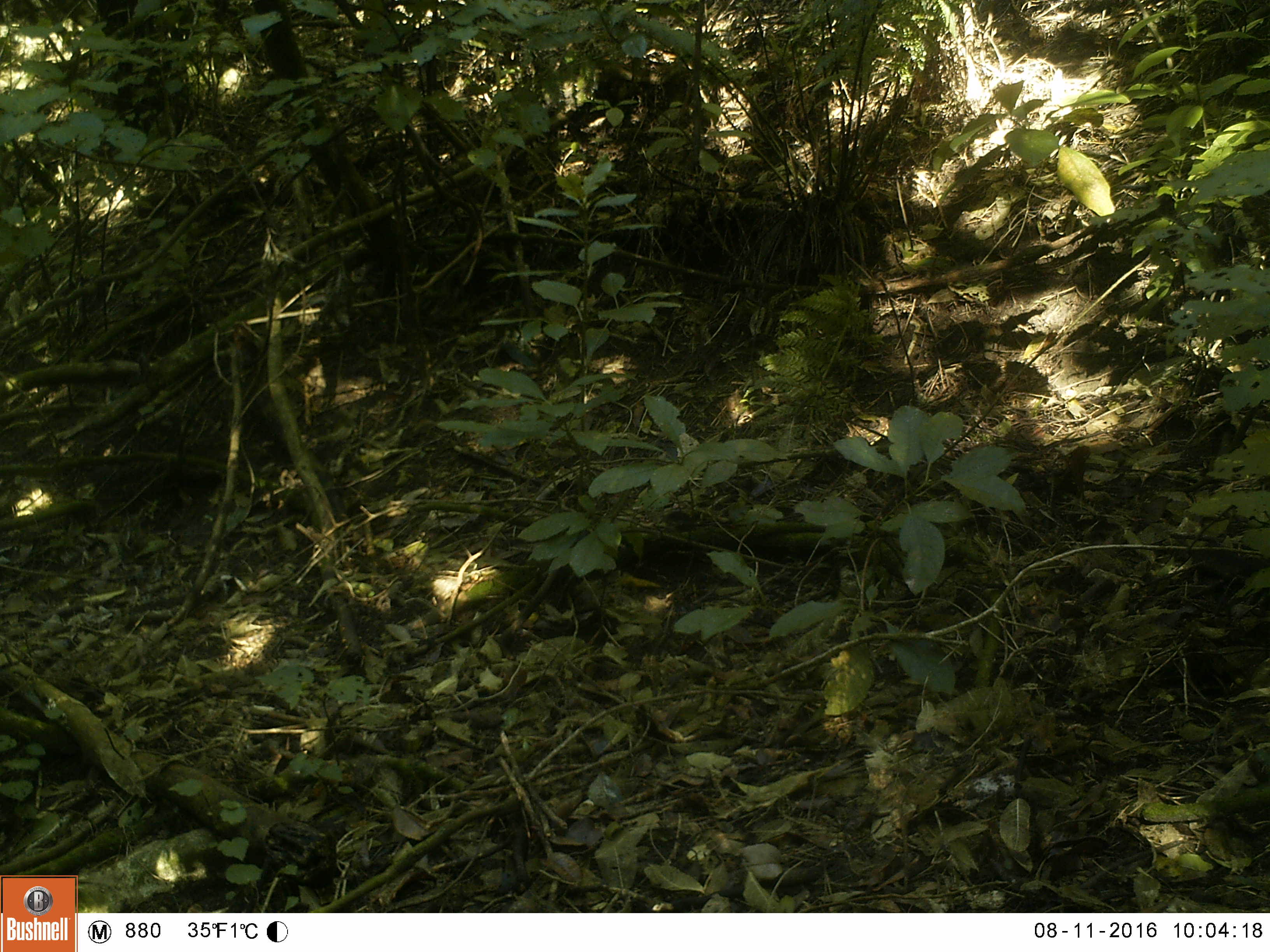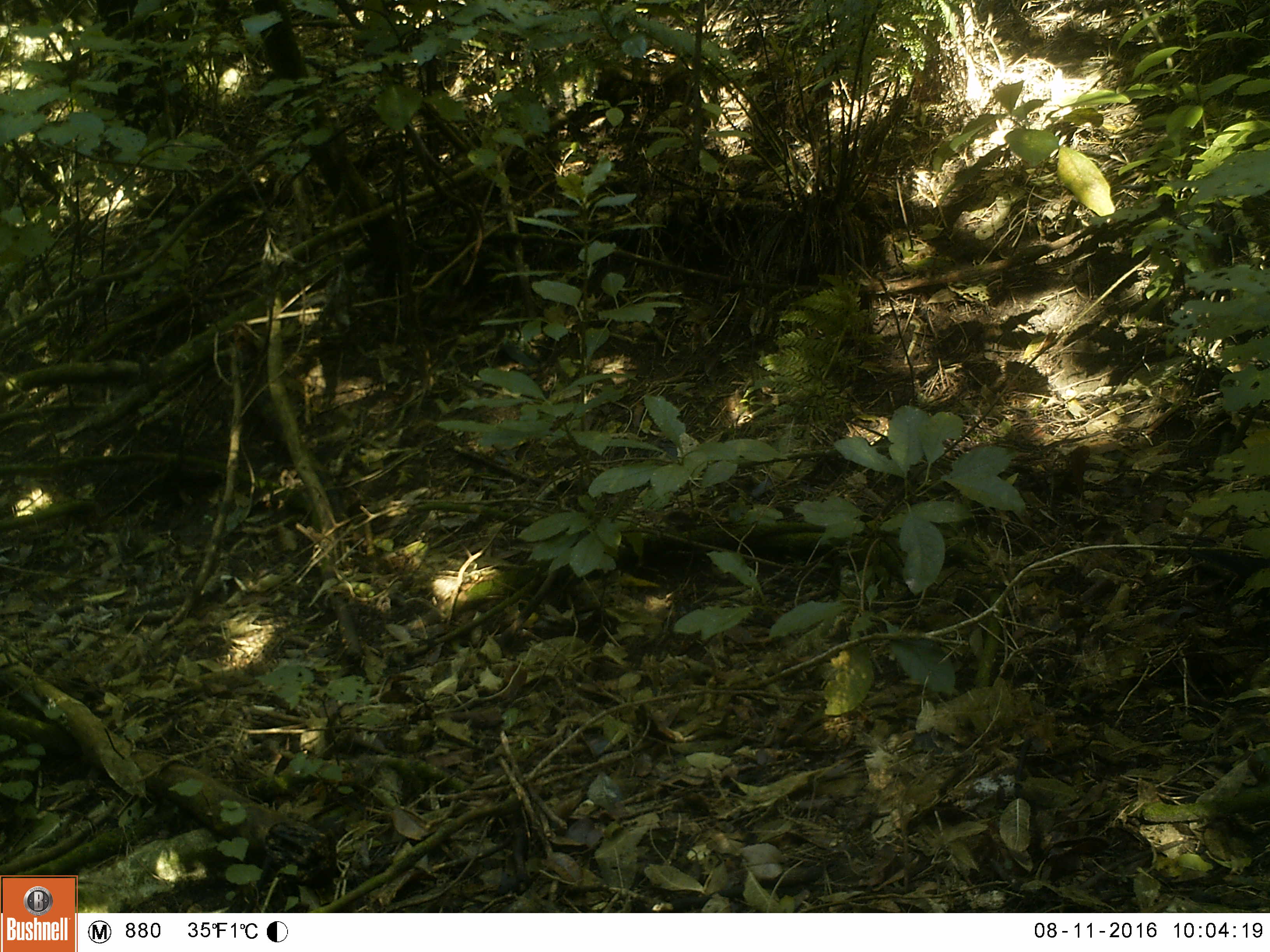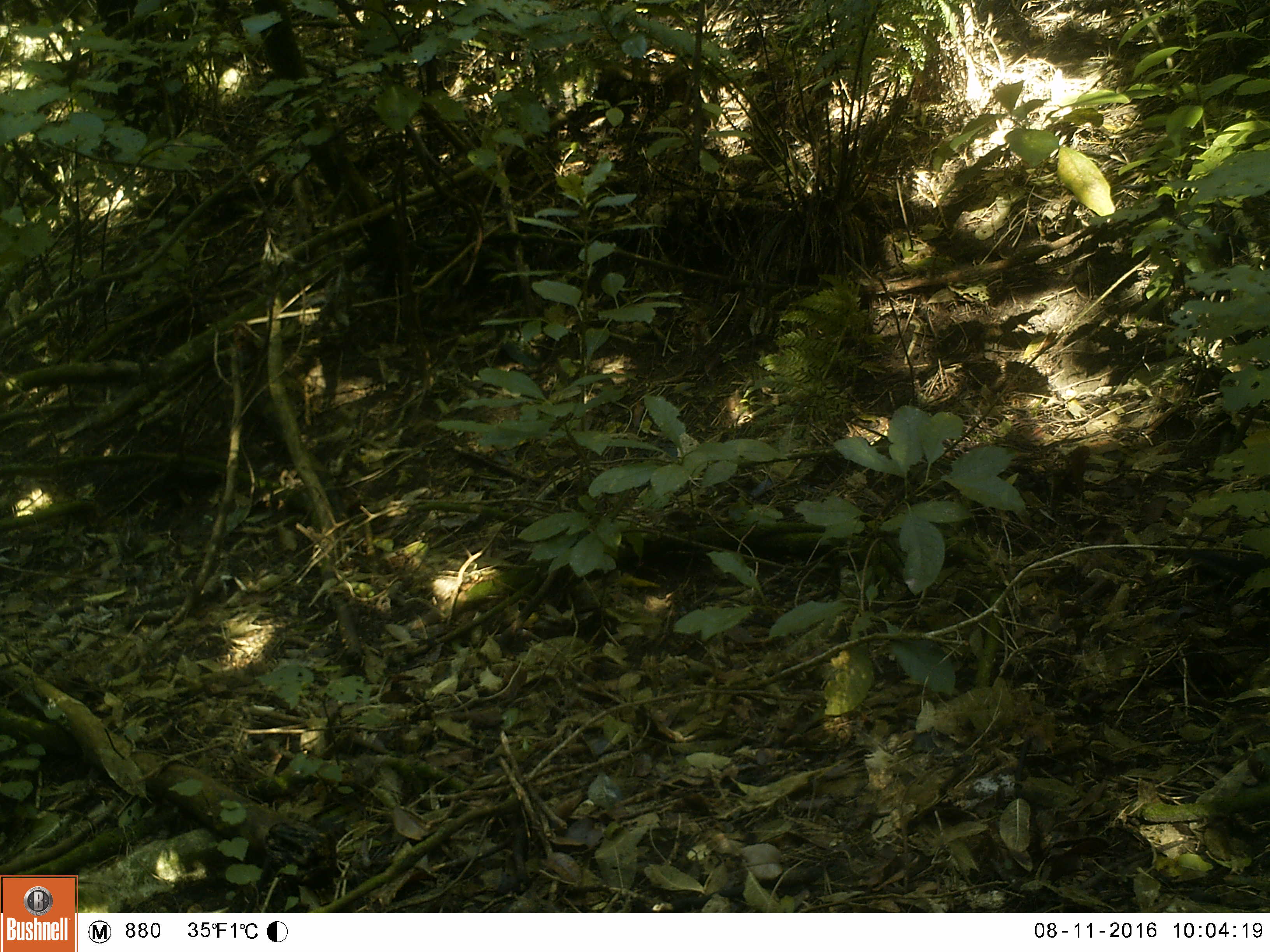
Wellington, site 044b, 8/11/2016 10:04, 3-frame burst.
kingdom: Animalia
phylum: Chordata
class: Aves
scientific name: Aves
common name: bird